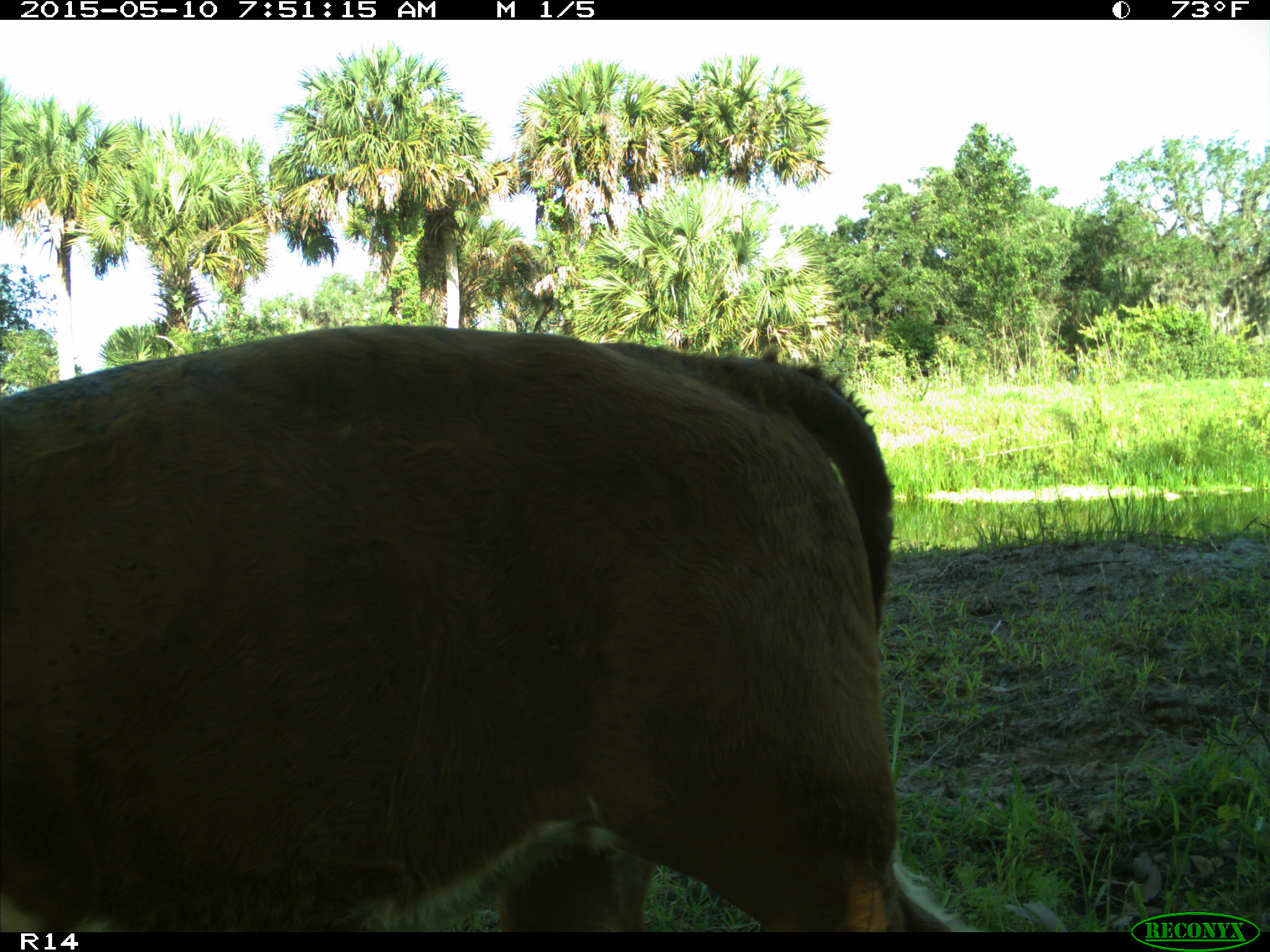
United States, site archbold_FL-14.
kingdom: Animalia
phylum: Chordata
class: Mammalia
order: Artiodactyla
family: Bovidae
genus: Bos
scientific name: Bos taurus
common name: domestic cow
Bos taurus (domestic cow).